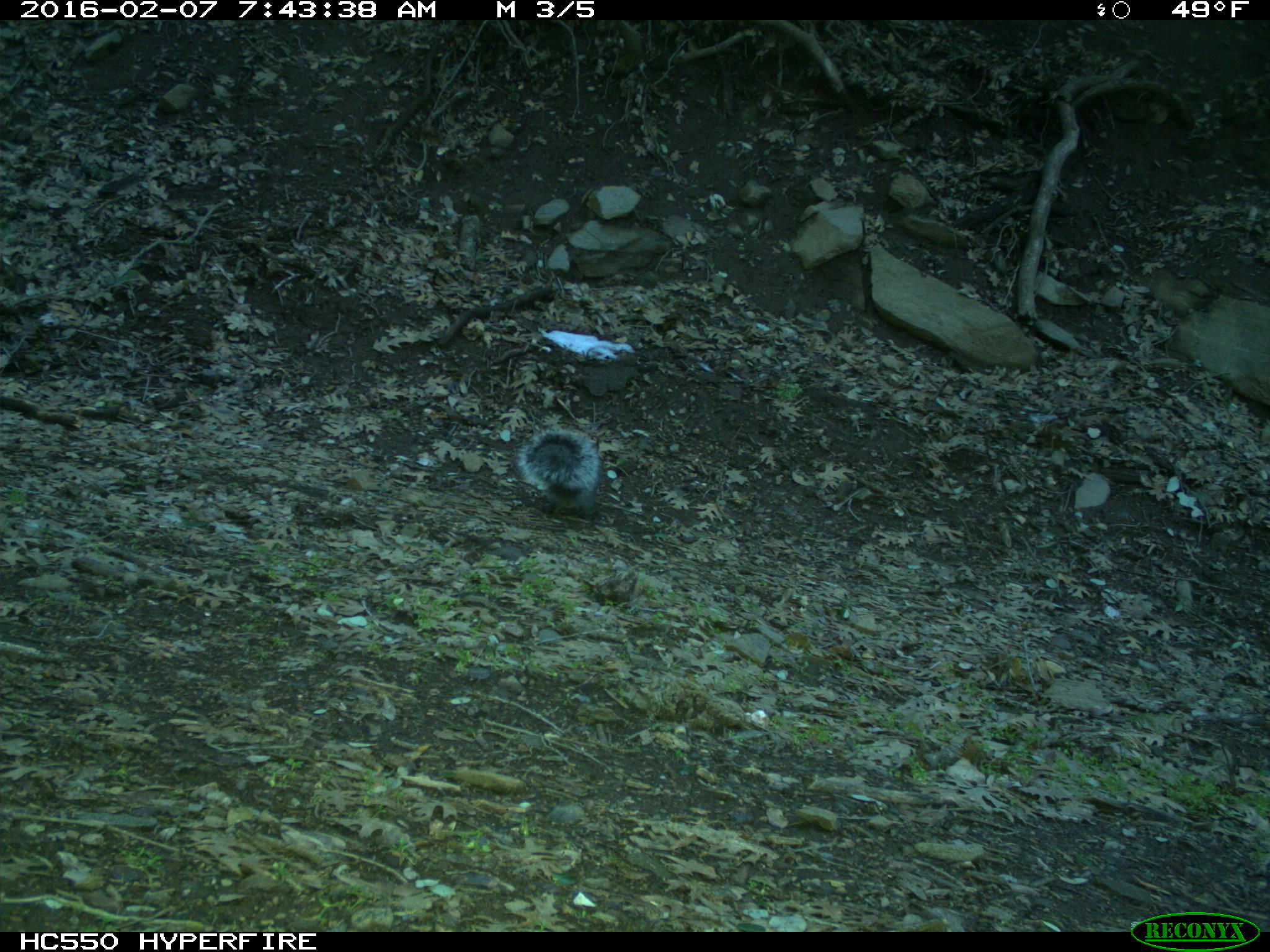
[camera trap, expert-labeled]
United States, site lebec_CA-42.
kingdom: Animalia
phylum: Chordata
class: Mammalia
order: Rodentia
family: Sciuridae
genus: Sciurus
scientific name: Sciurus carolinensis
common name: eastern gray squirrel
Sciurus carolinensis (eastern gray squirrel).